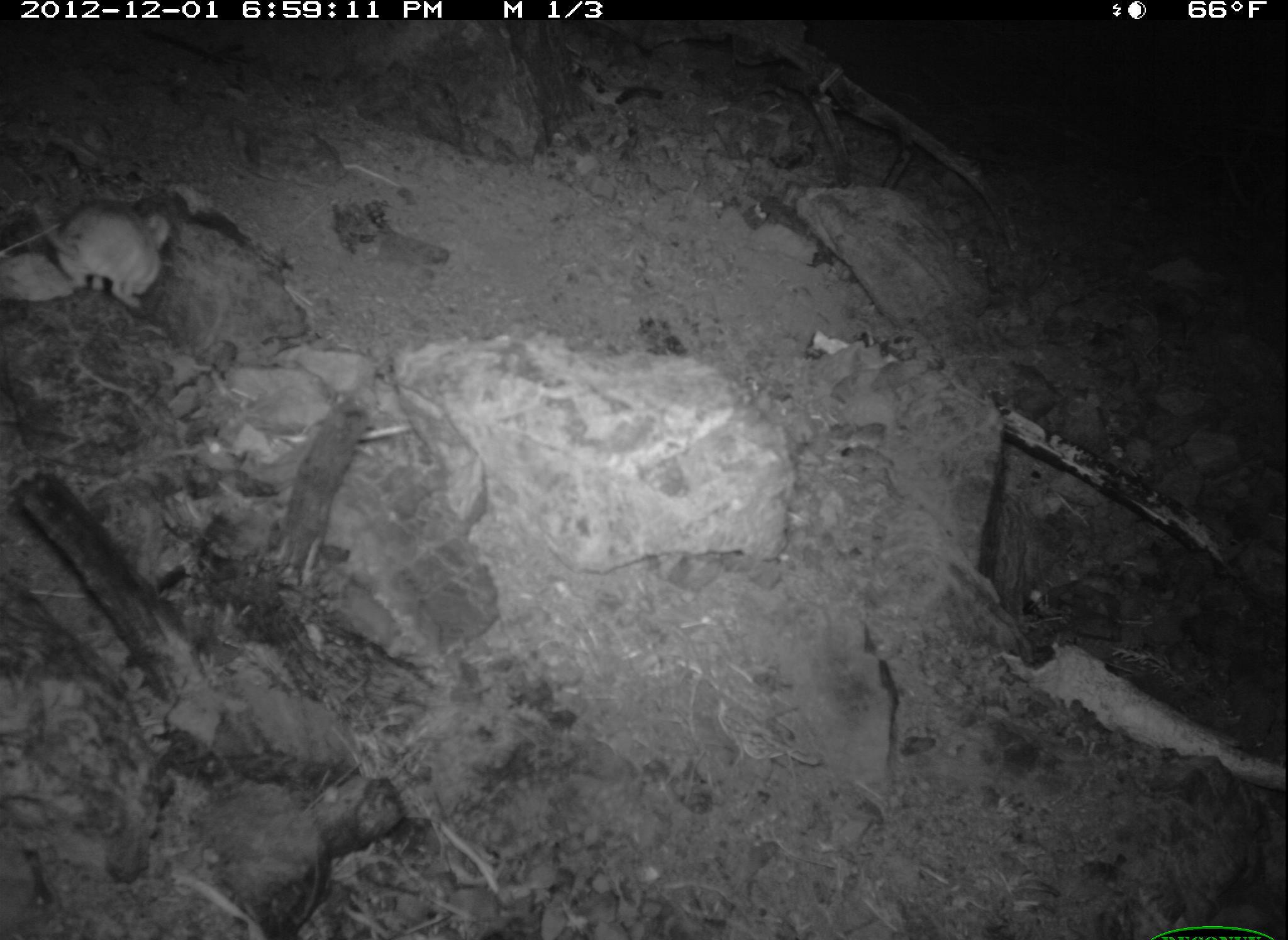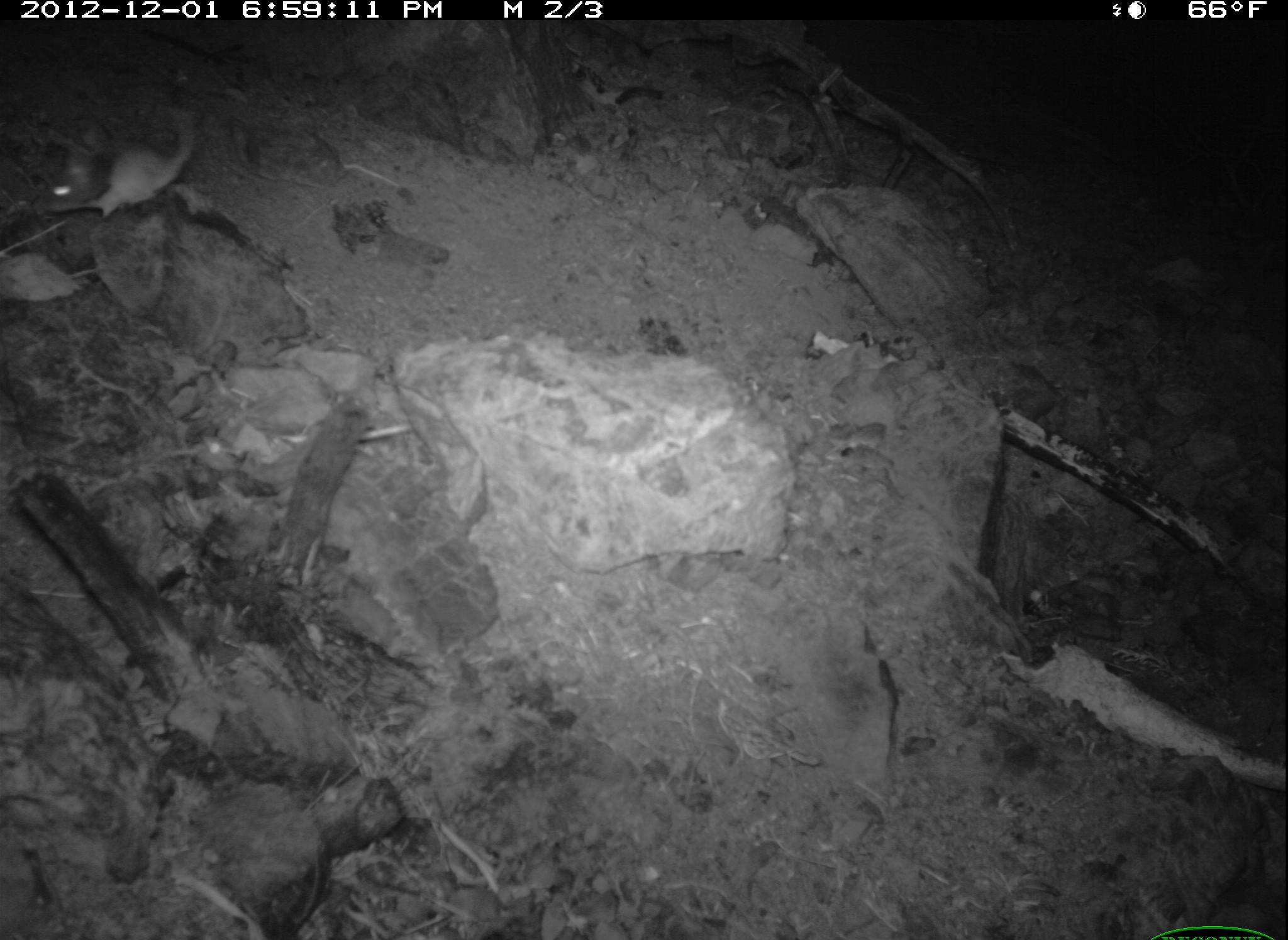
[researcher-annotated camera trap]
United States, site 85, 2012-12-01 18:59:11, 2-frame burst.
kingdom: Animalia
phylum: Chordata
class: Mammalia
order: Rodentia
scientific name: Rodentia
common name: rodent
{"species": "rodent (Rodentia)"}